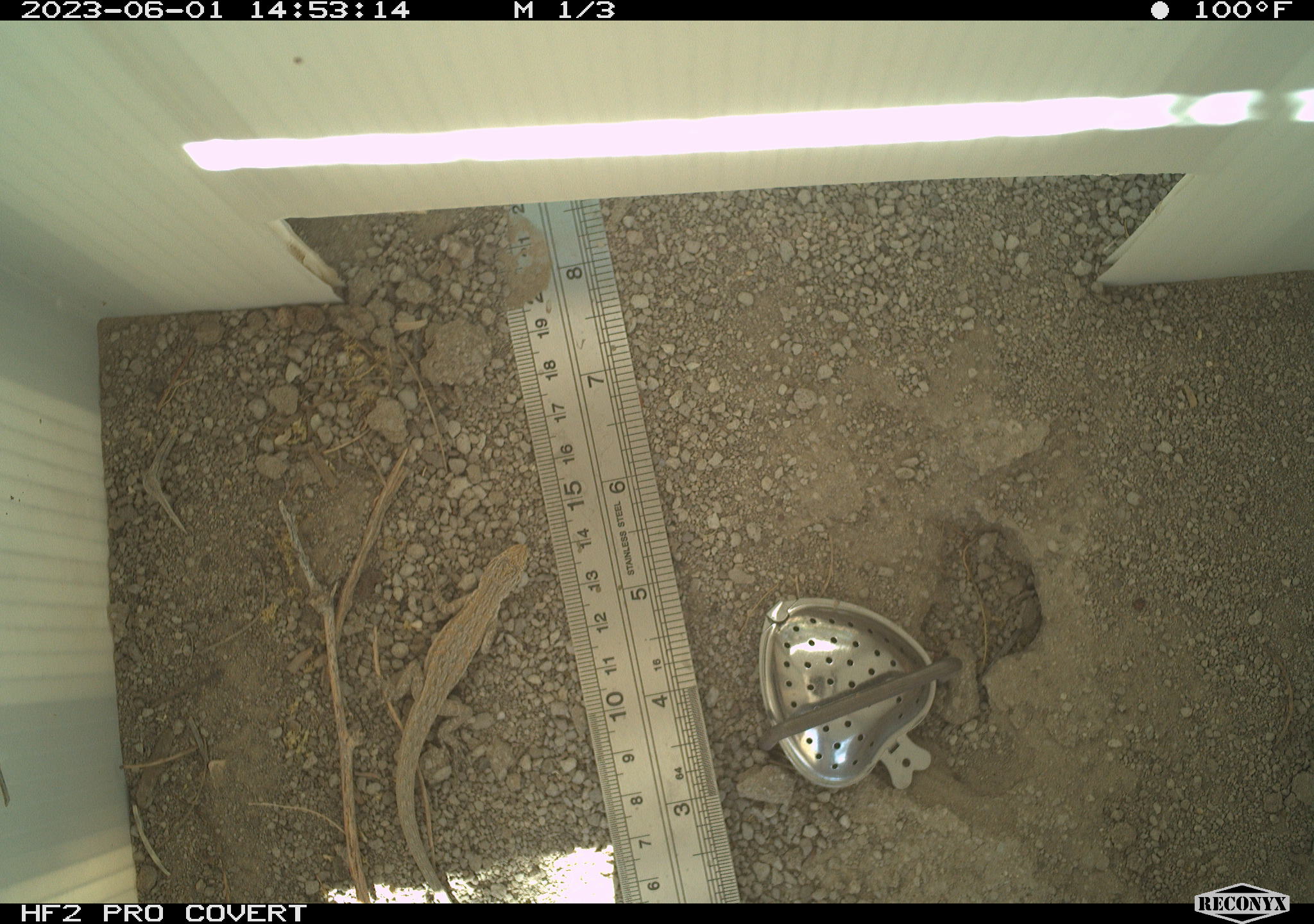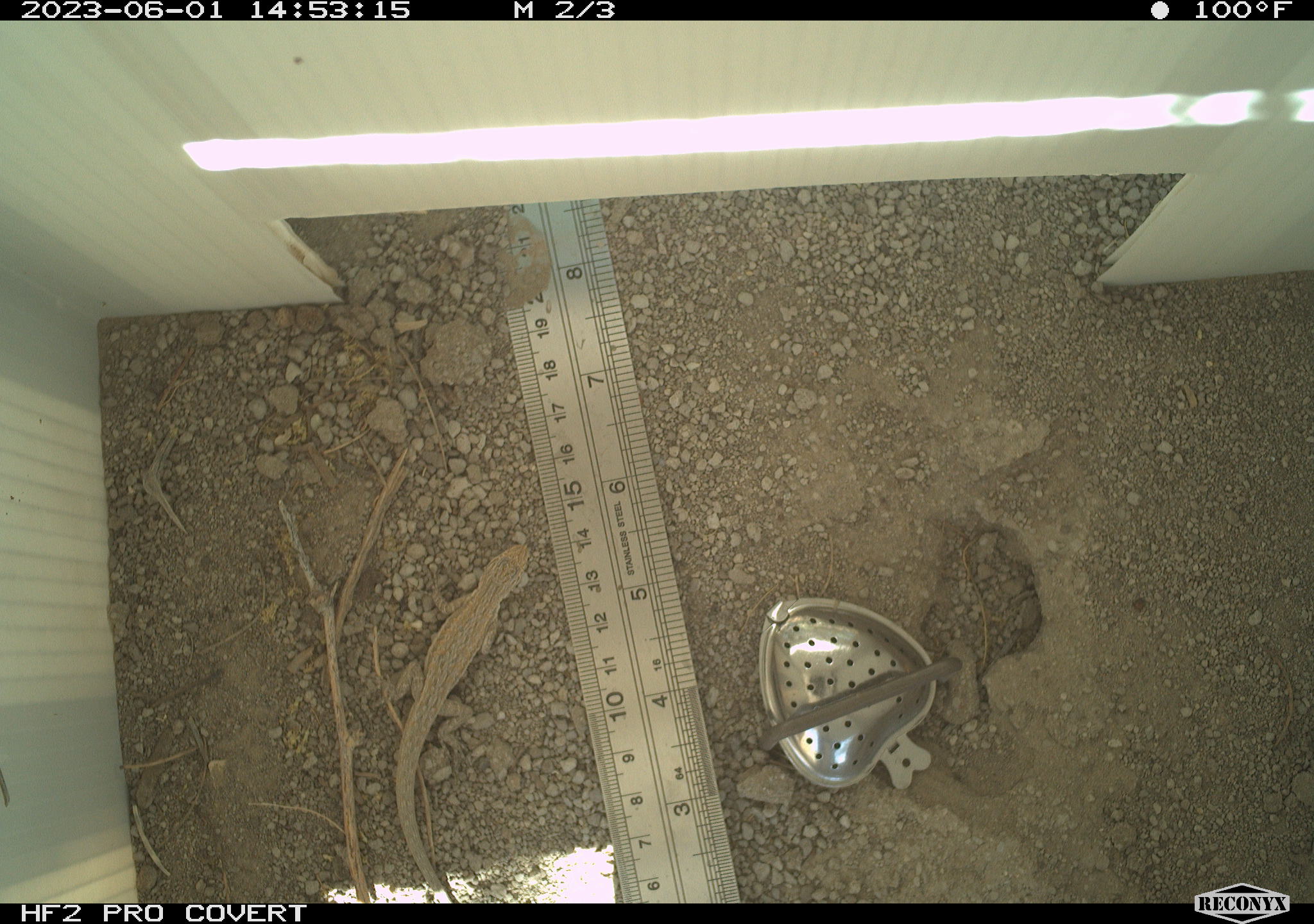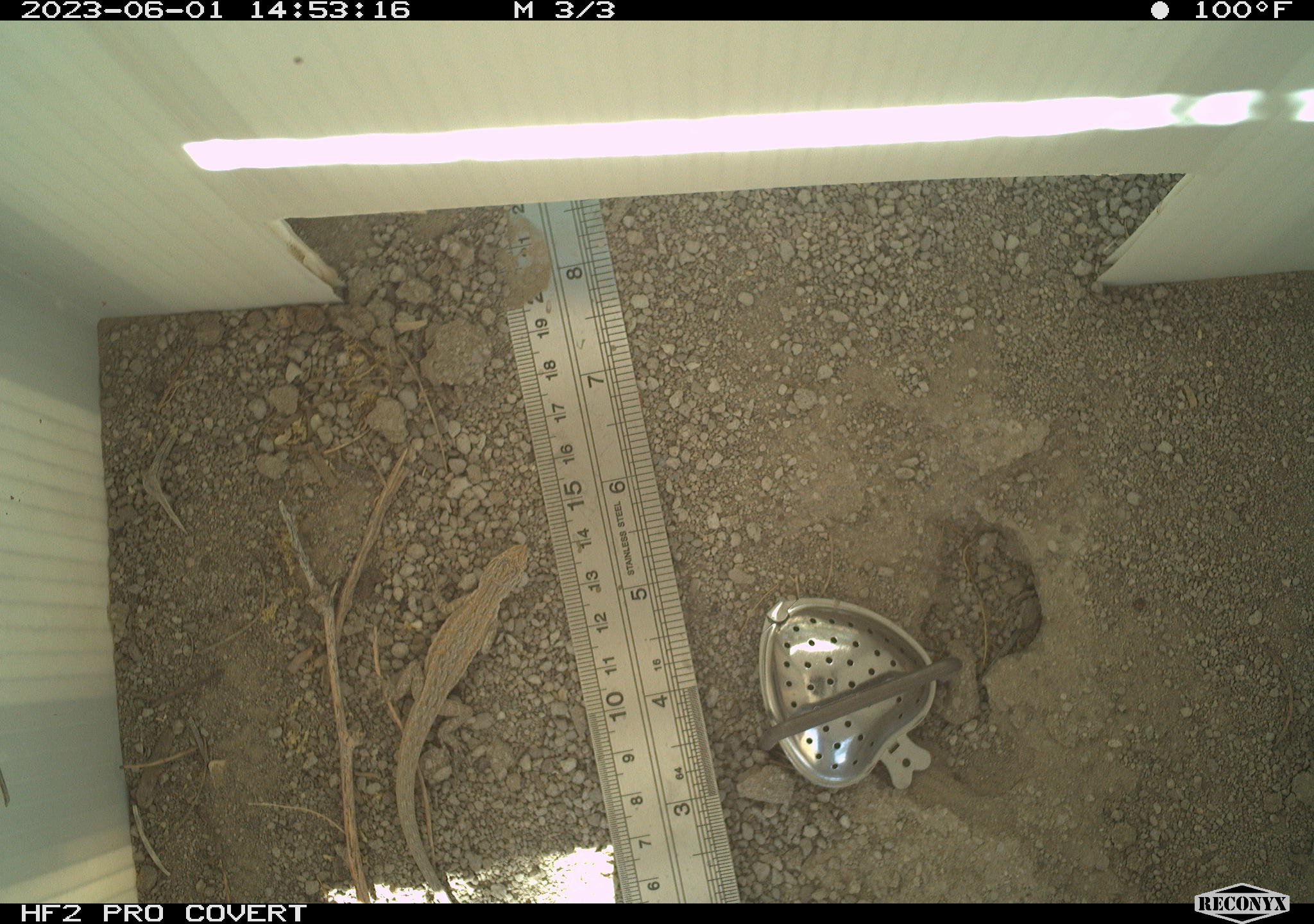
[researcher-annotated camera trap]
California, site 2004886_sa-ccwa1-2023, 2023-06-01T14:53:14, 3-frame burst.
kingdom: Animalia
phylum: Chordata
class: Reptilia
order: Squamata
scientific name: Squamata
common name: lizards and snakes